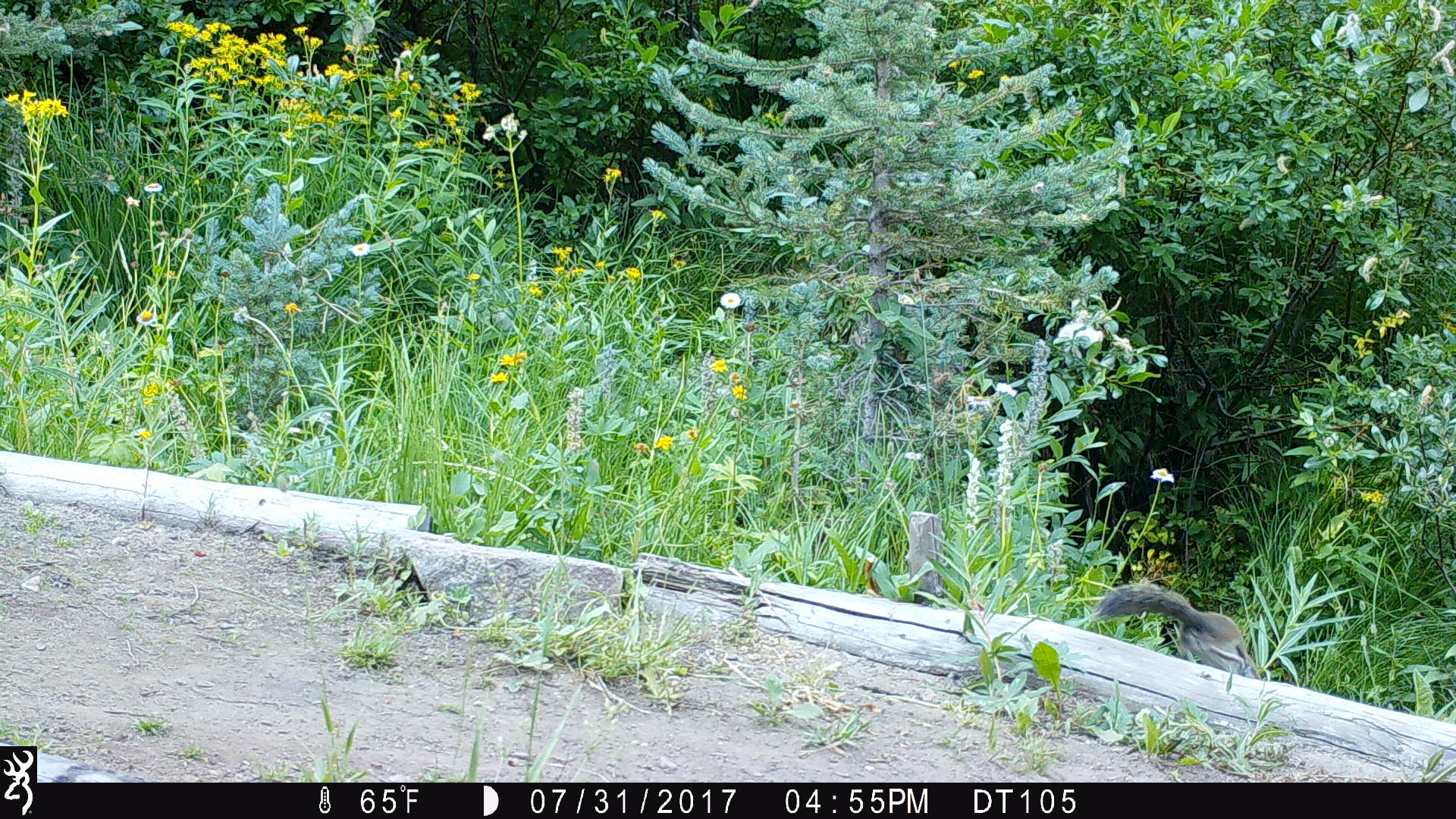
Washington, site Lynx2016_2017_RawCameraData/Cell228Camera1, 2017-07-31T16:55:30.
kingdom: Animalia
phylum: Chordata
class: Mammalia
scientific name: Mammalia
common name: small mammal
Small mammal (Mammalia). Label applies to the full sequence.